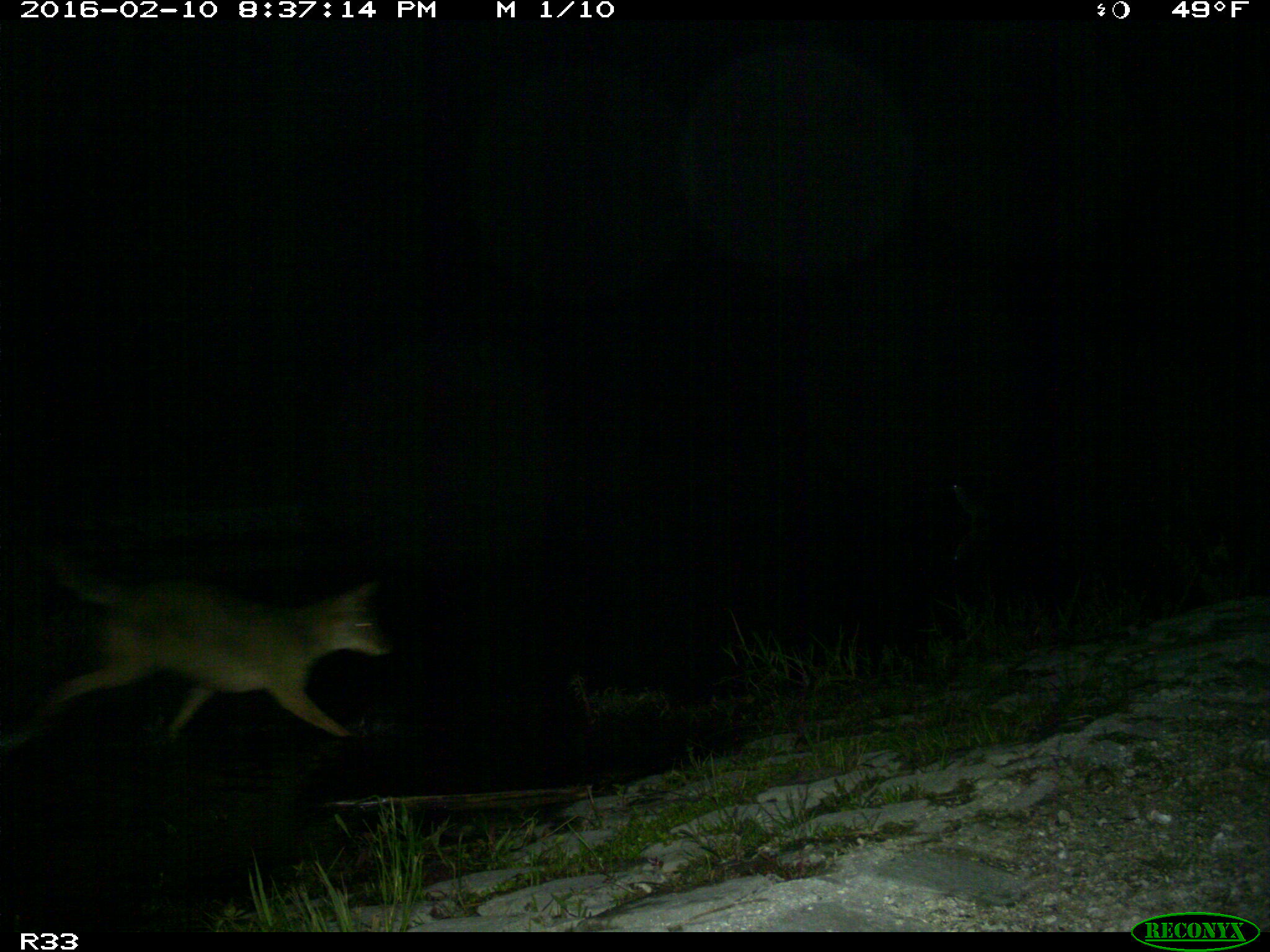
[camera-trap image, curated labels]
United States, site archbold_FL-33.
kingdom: Animalia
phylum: Chordata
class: Mammalia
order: Carnivora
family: Canidae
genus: Canis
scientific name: Canis latrans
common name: coyote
Canis latrans (coyote).